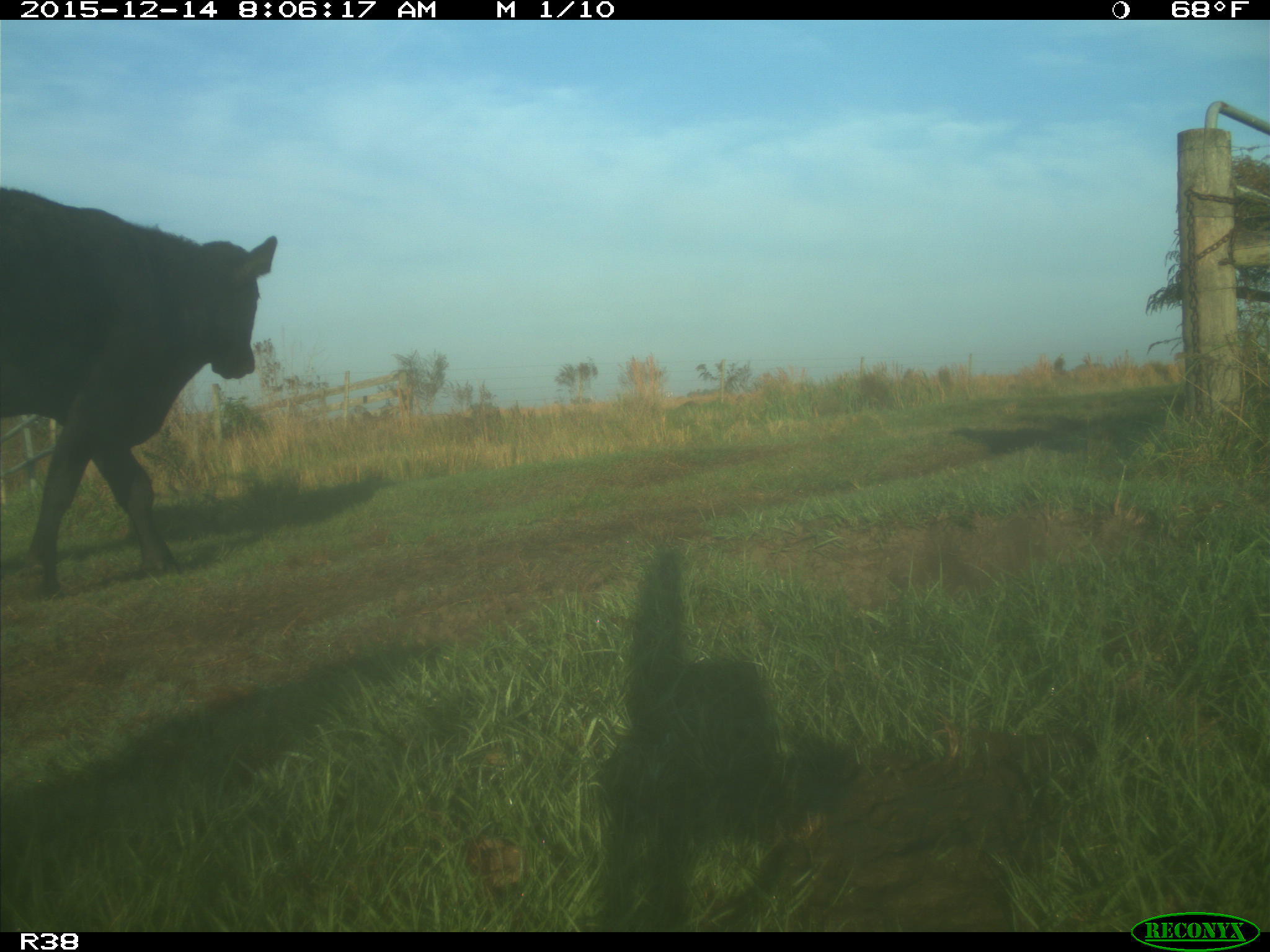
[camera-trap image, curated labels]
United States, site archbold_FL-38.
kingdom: Animalia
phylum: Chordata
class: Mammalia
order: Artiodactyla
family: Bovidae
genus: Bos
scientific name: Bos taurus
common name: domestic cow